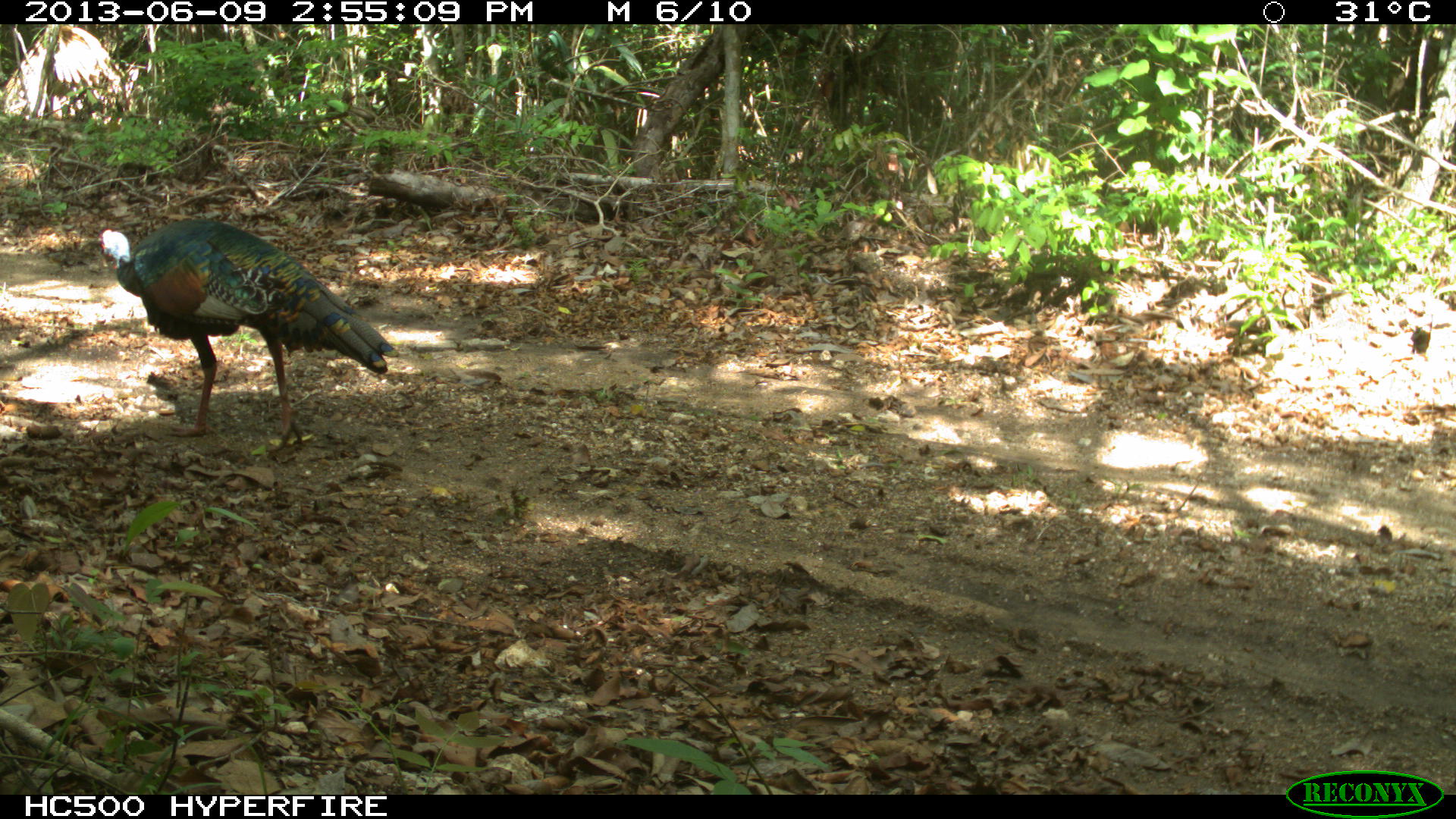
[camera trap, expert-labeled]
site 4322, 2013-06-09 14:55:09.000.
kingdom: Animalia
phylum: Chordata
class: Aves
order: Galliformes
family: Phasianidae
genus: Meleagris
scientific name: Meleagris ocellata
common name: ocellated turkey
Meleagris ocellata (ocellated turkey), count 1, sex male.